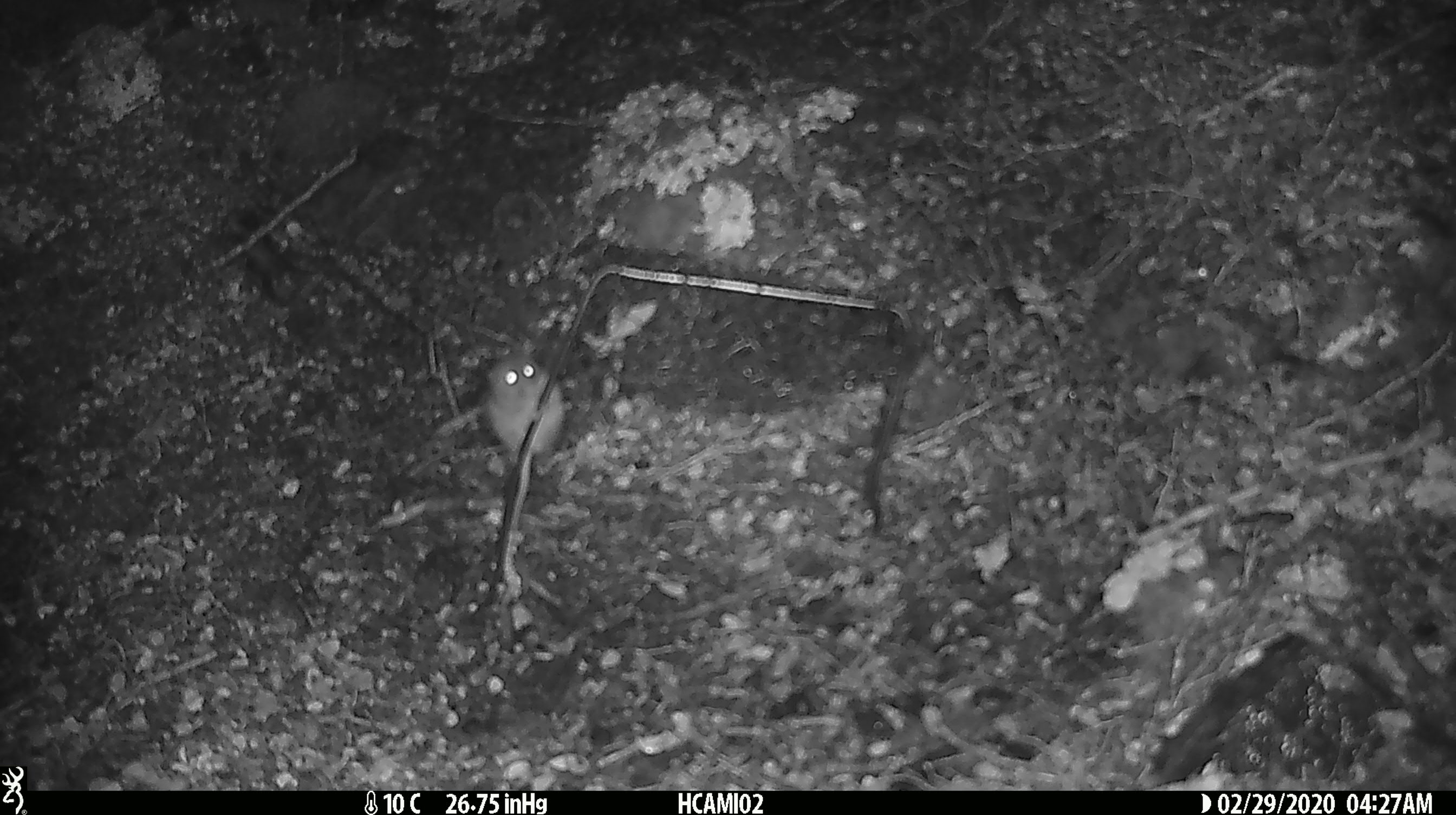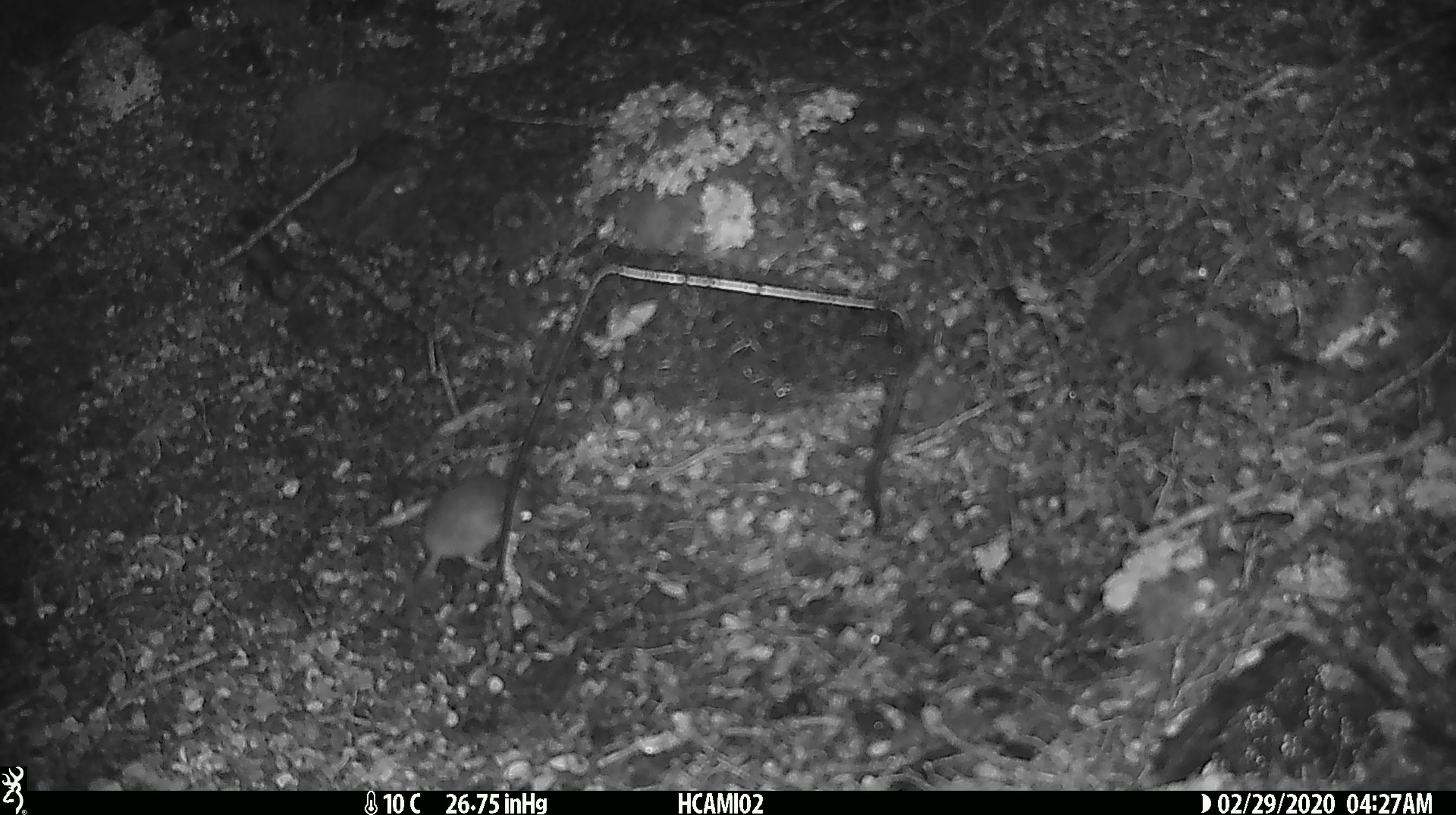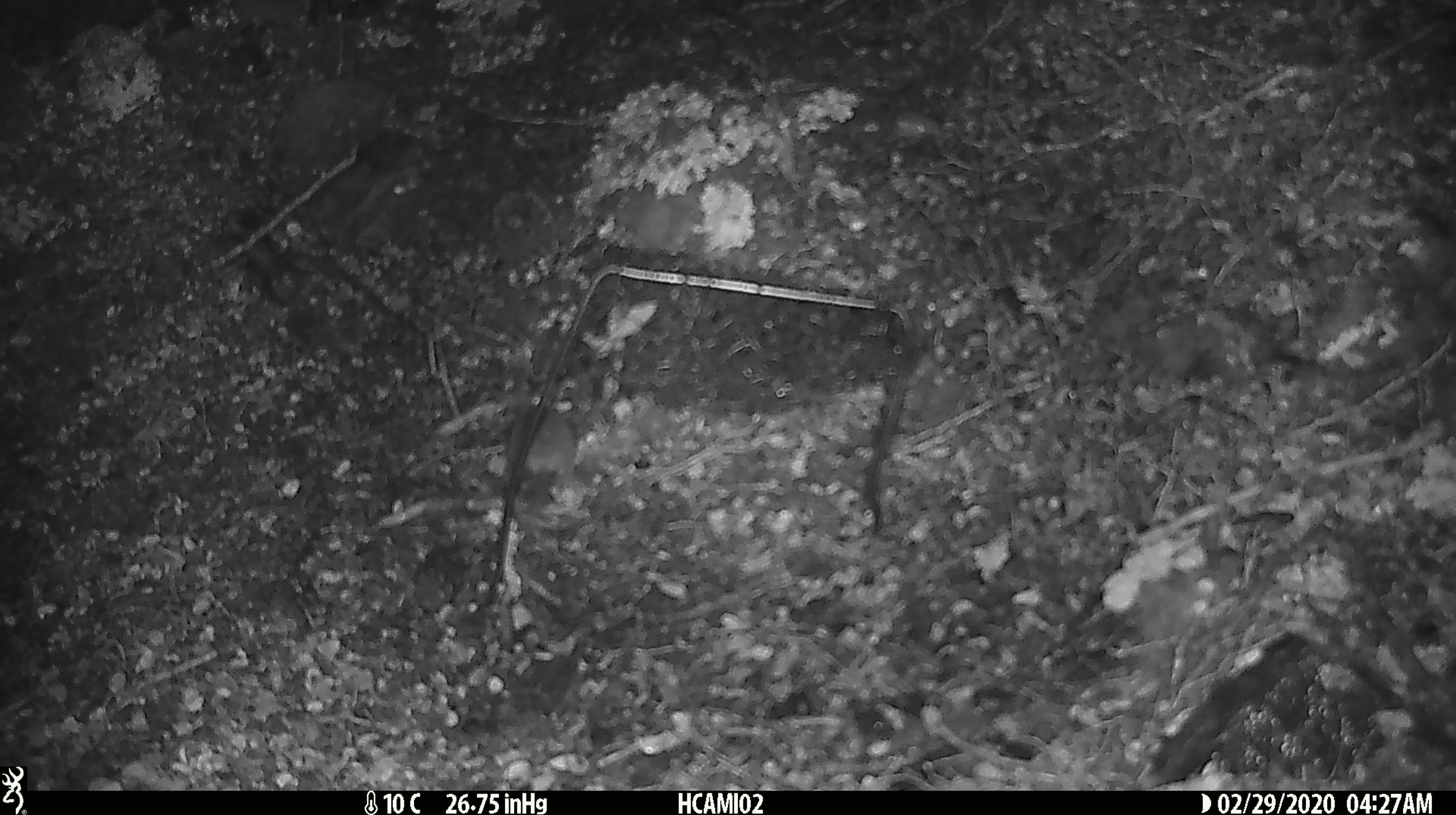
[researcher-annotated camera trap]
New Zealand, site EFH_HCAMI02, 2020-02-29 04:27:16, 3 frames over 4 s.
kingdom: Animalia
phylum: Chordata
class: Mammalia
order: Rodentia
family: Muridae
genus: Mus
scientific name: Mus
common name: mouse